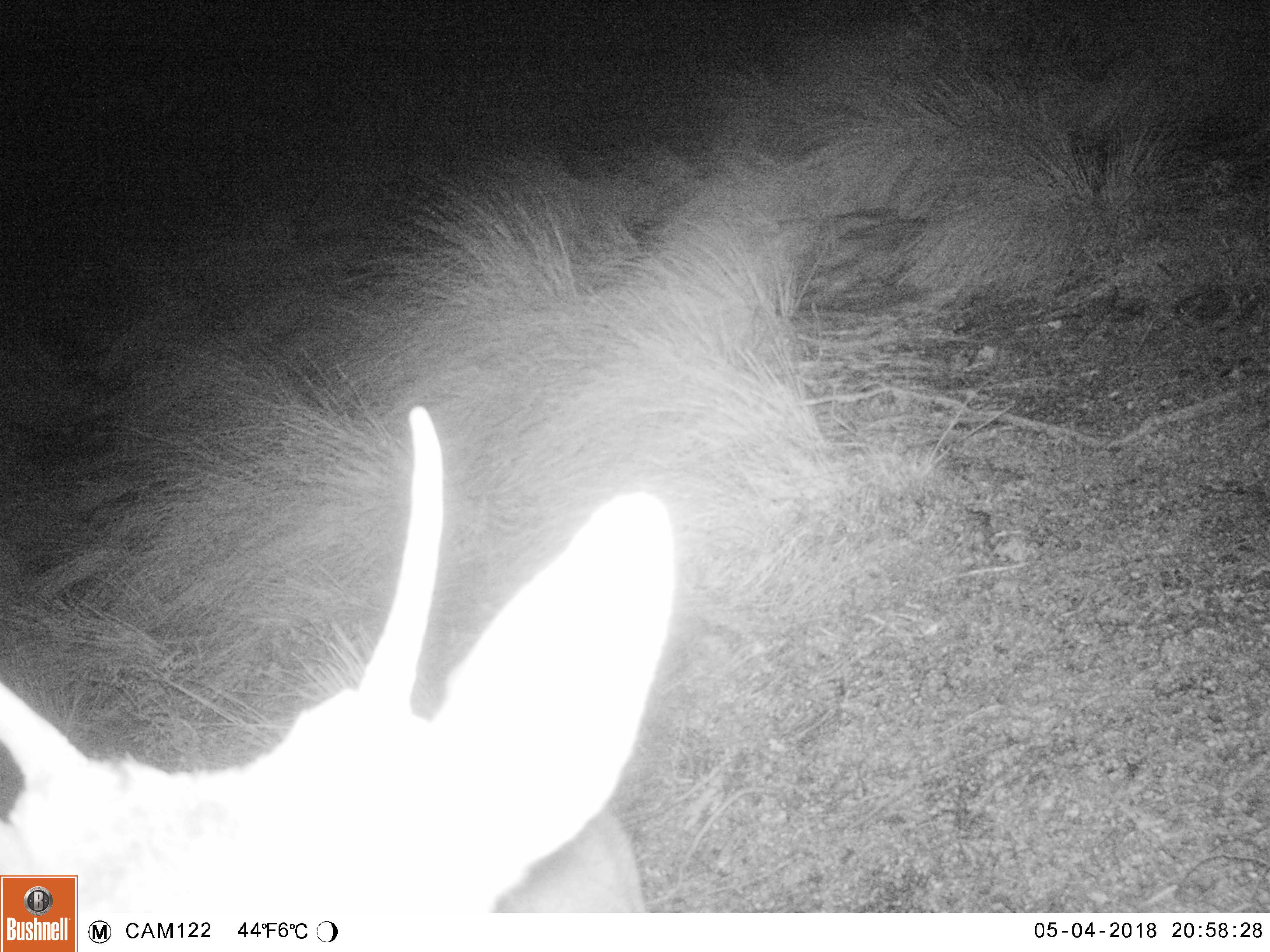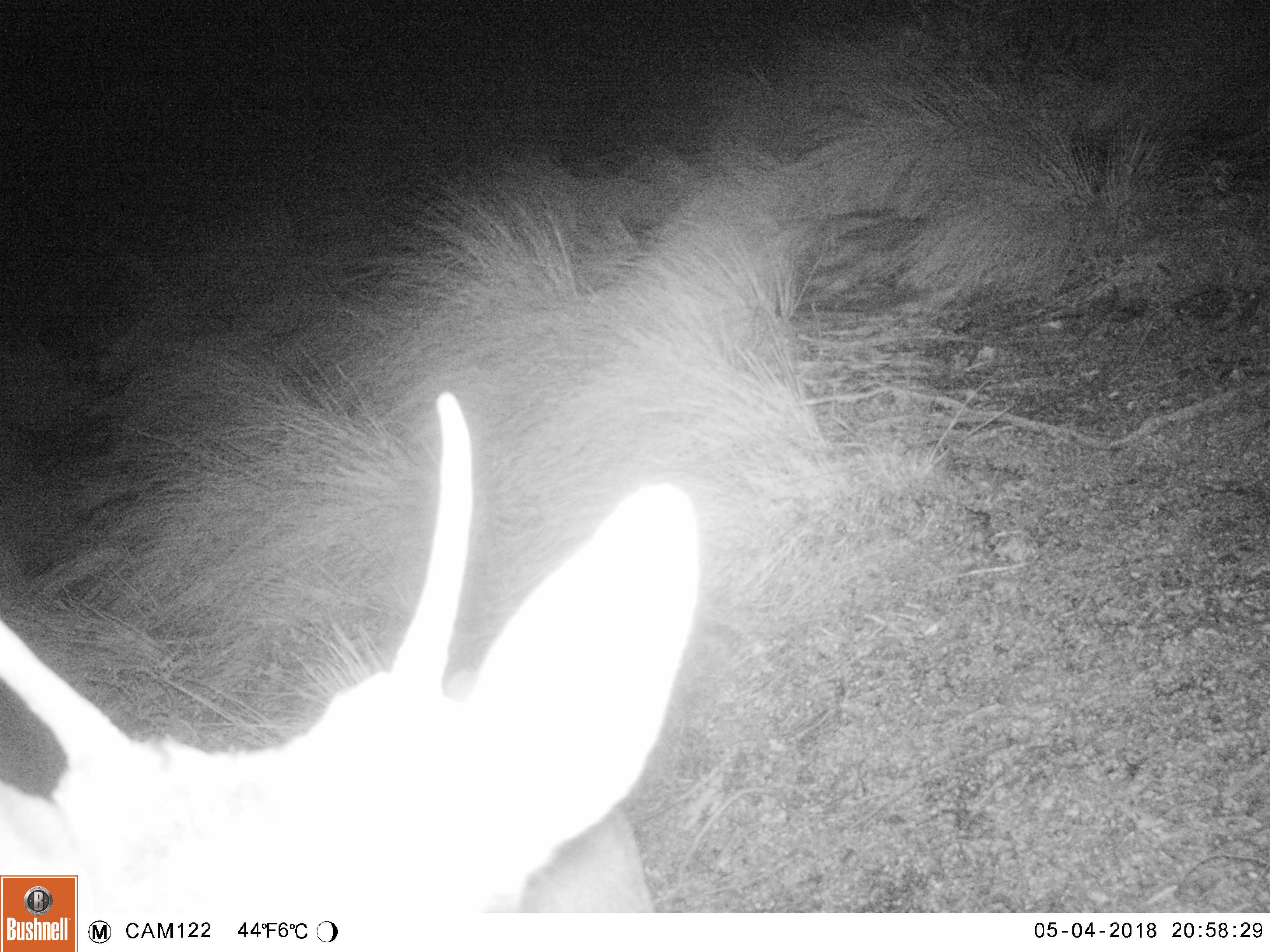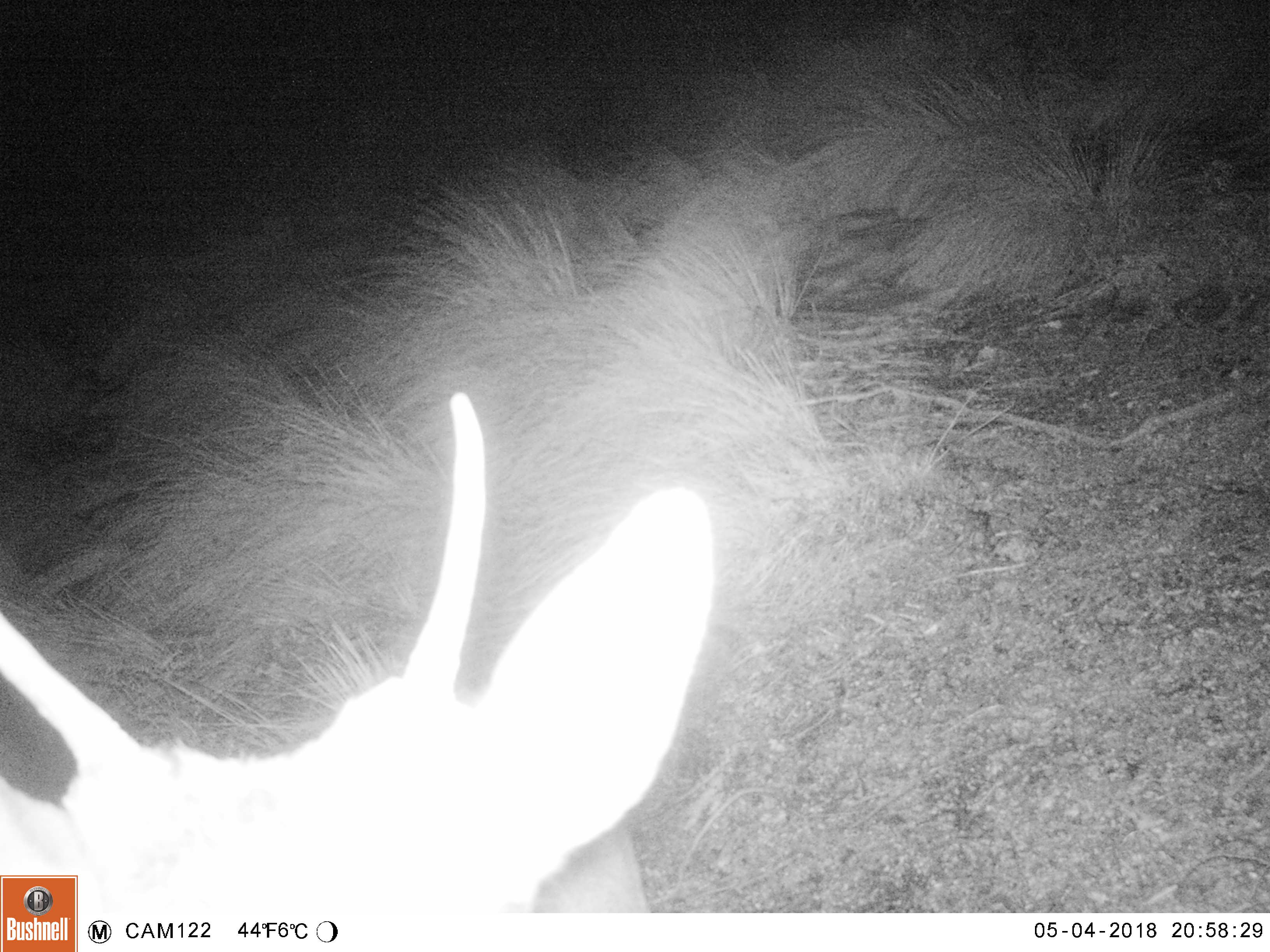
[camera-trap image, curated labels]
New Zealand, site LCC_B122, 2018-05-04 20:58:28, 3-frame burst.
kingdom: Animalia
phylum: Chordata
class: Mammalia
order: Artiodactyla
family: Cervidae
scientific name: Cervidae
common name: deer